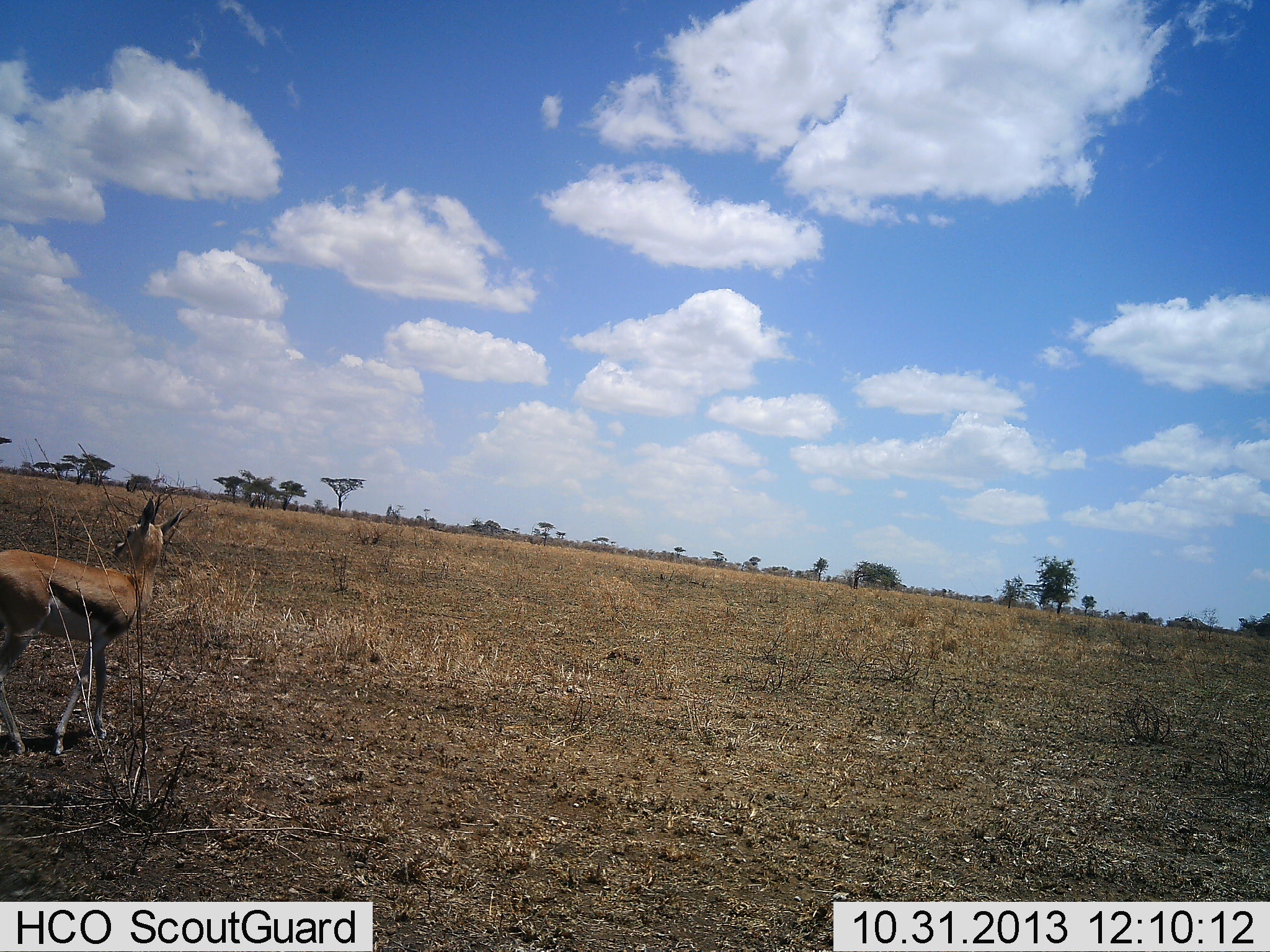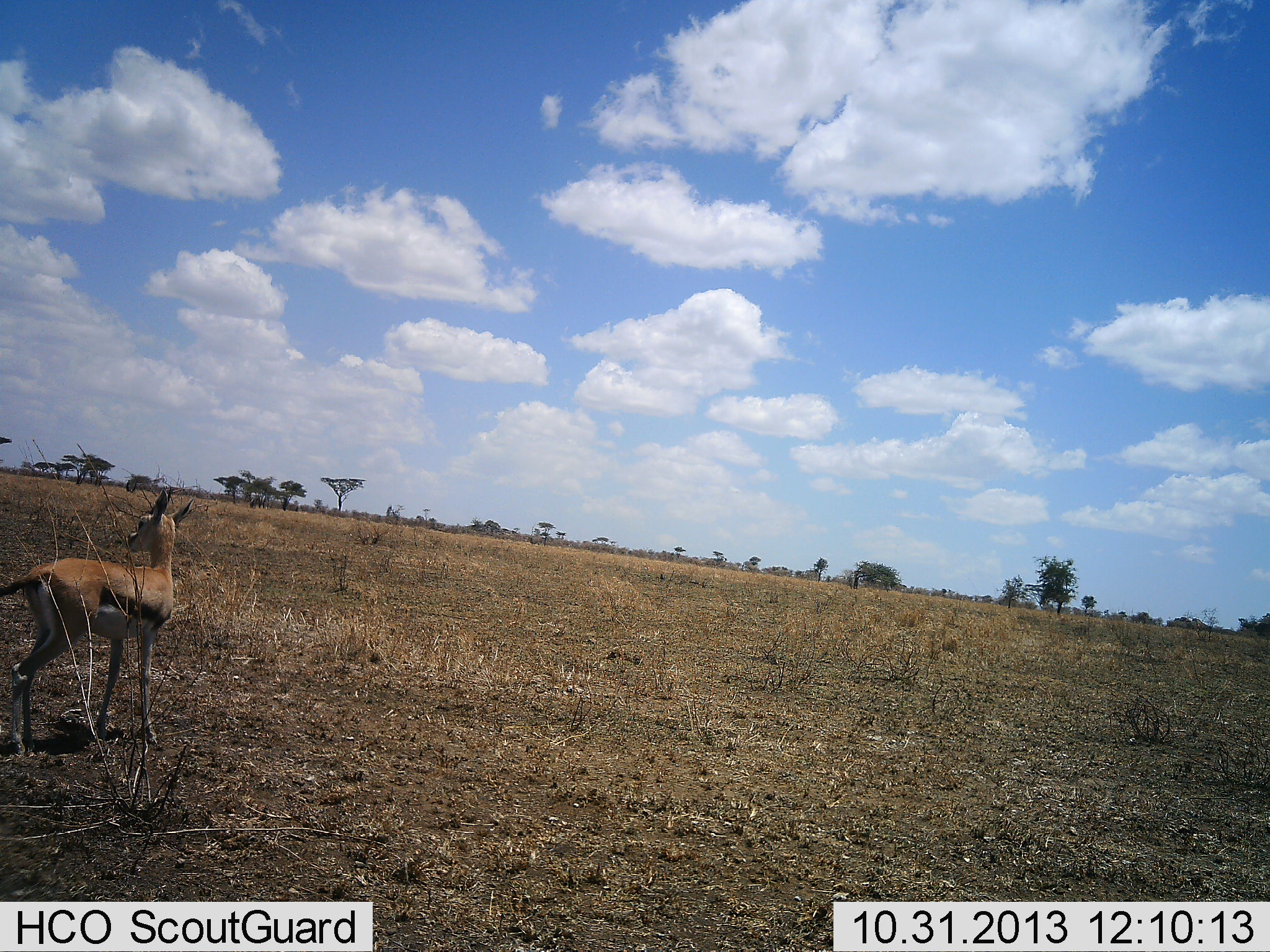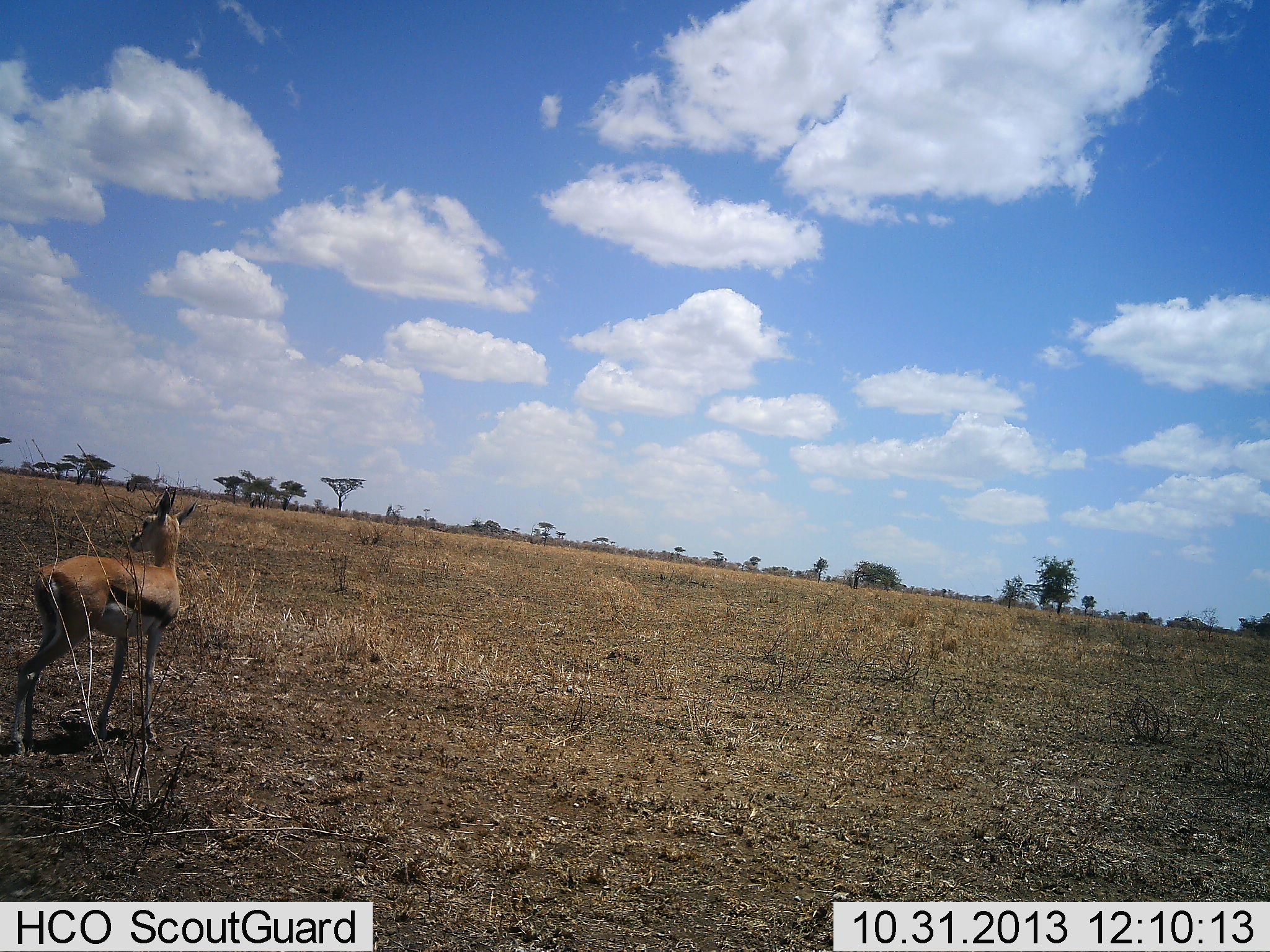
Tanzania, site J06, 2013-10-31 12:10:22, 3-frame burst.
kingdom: Animalia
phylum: Chordata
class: Mammalia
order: Artiodactyla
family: Bovidae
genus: Eudorcas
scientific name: Eudorcas thomsonii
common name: thomson's gazelle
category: gazellethomsons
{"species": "gazellethomsons (thomson's gazelle) (Eudorcas thomsonii)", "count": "1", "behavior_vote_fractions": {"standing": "79%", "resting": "0%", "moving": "21%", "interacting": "4%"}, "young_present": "0%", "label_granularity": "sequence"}